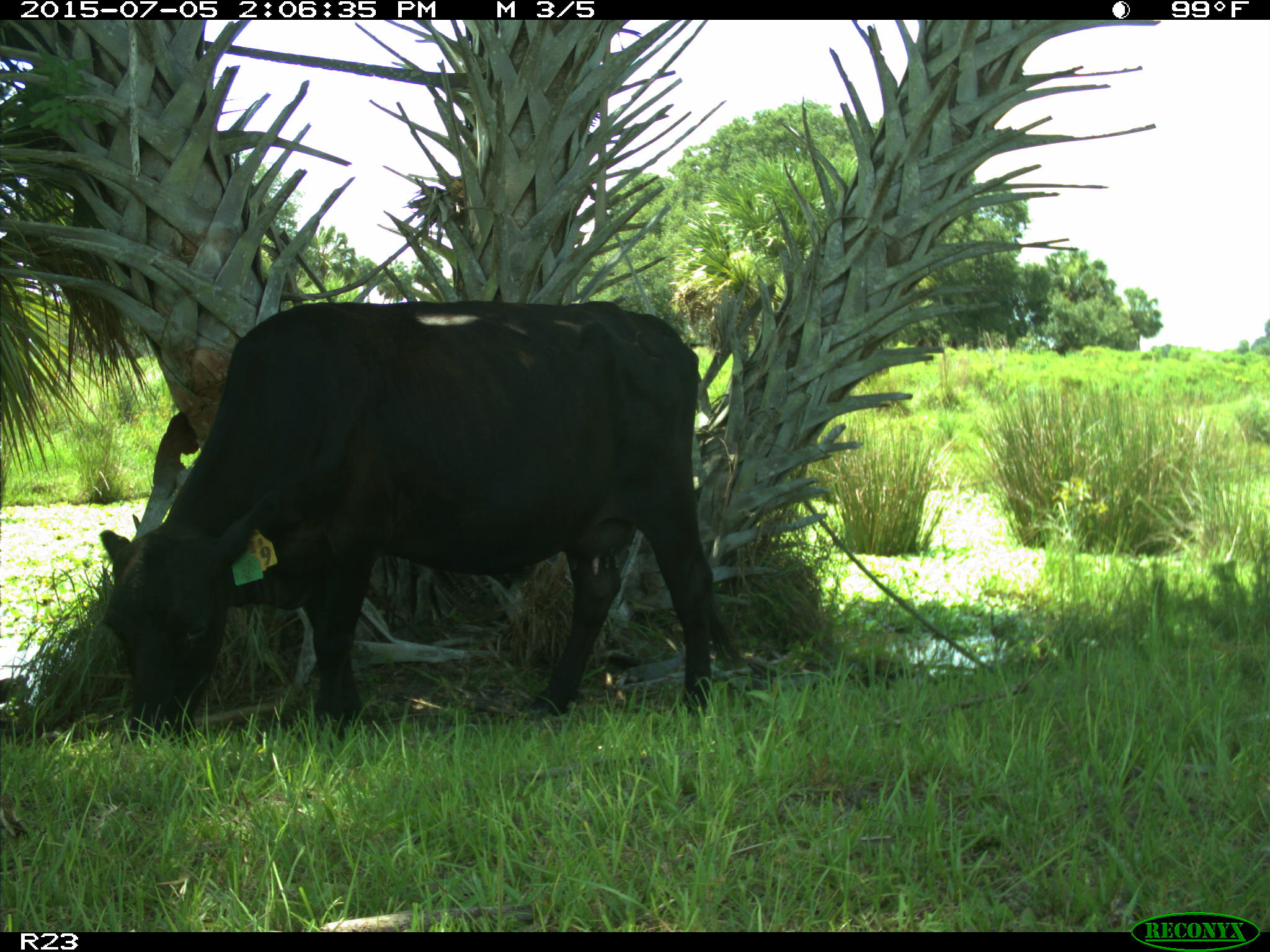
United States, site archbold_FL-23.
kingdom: Animalia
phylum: Chordata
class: Mammalia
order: Artiodactyla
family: Bovidae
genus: Bos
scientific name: Bos taurus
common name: domestic cow